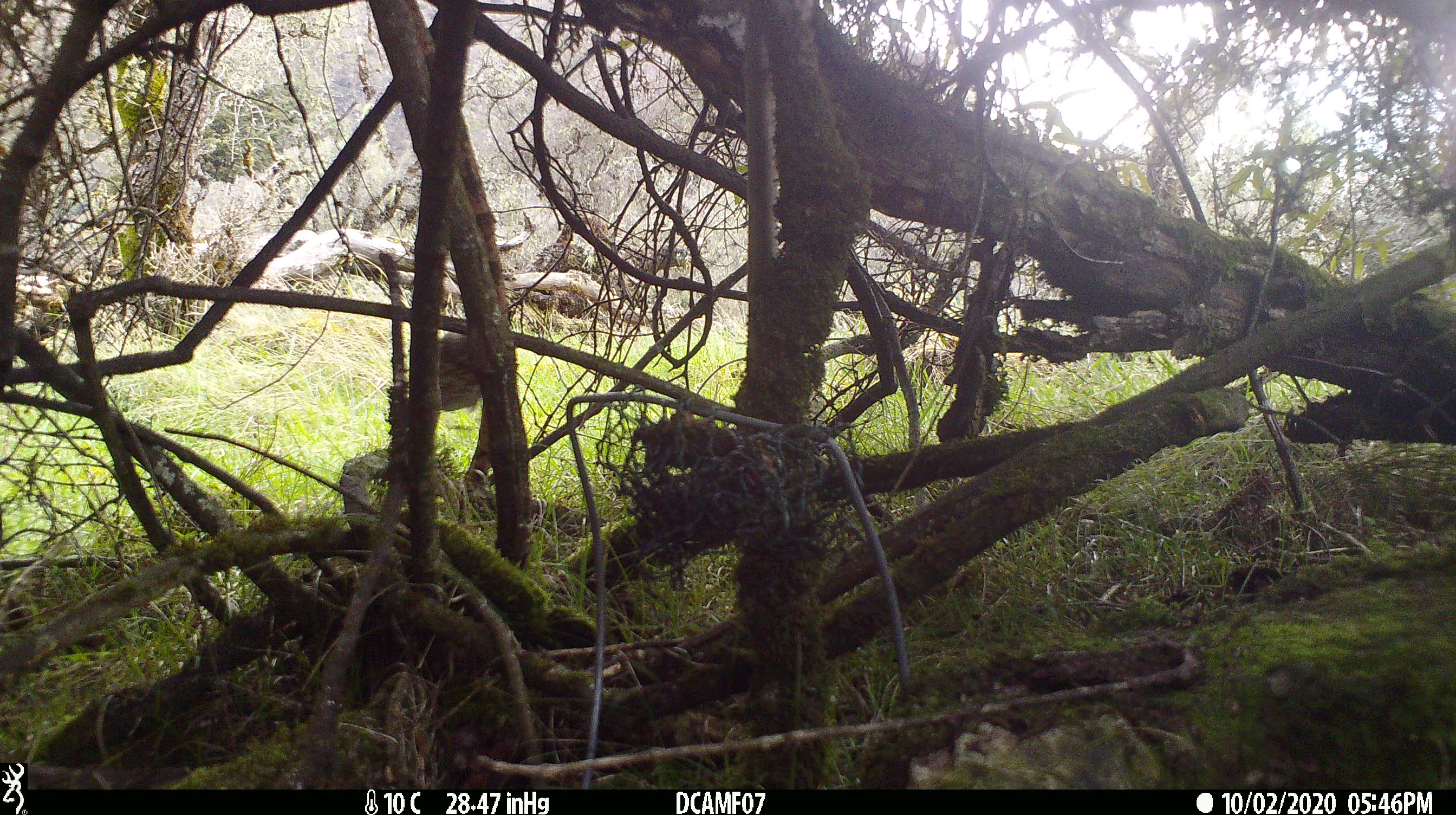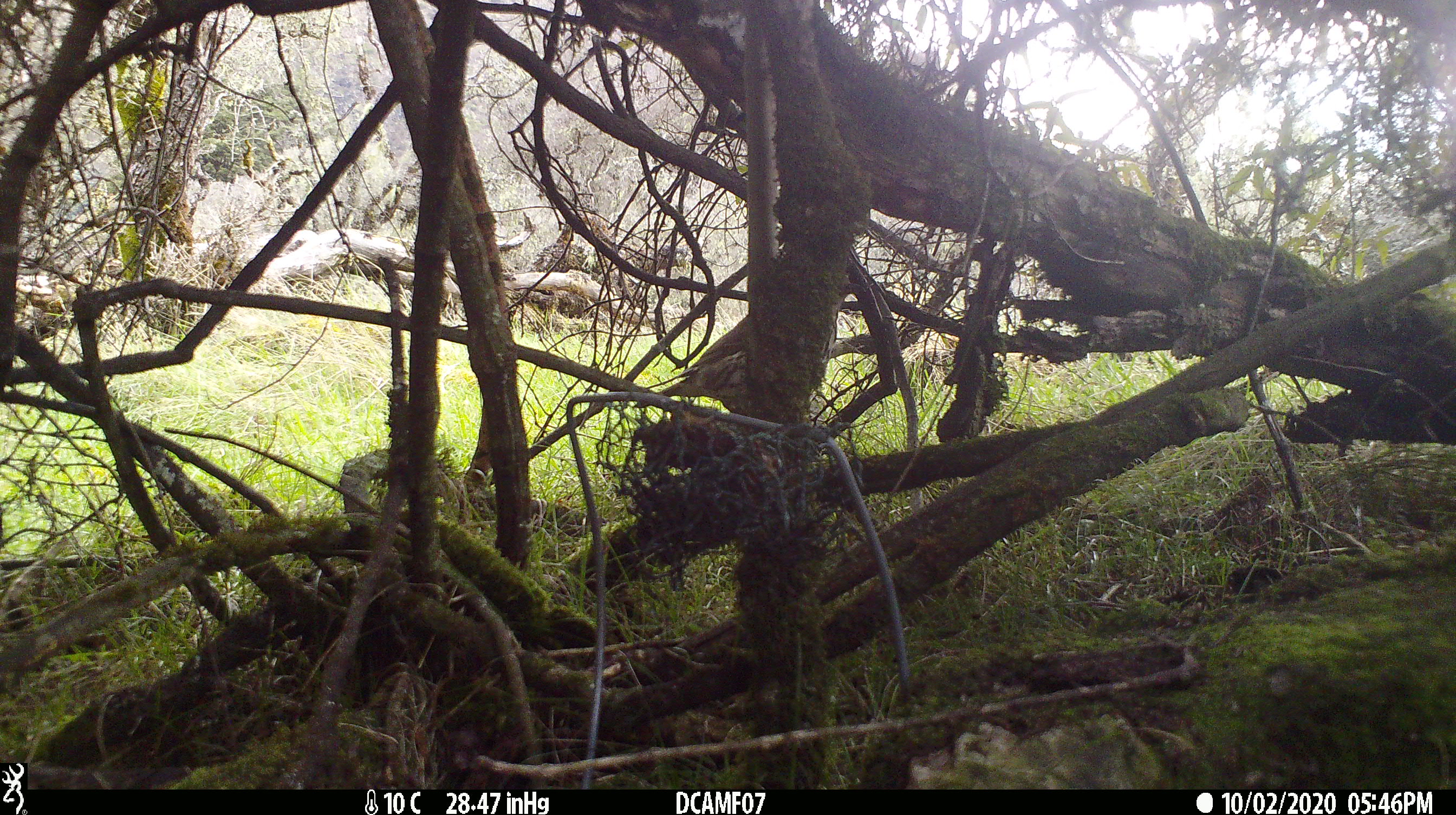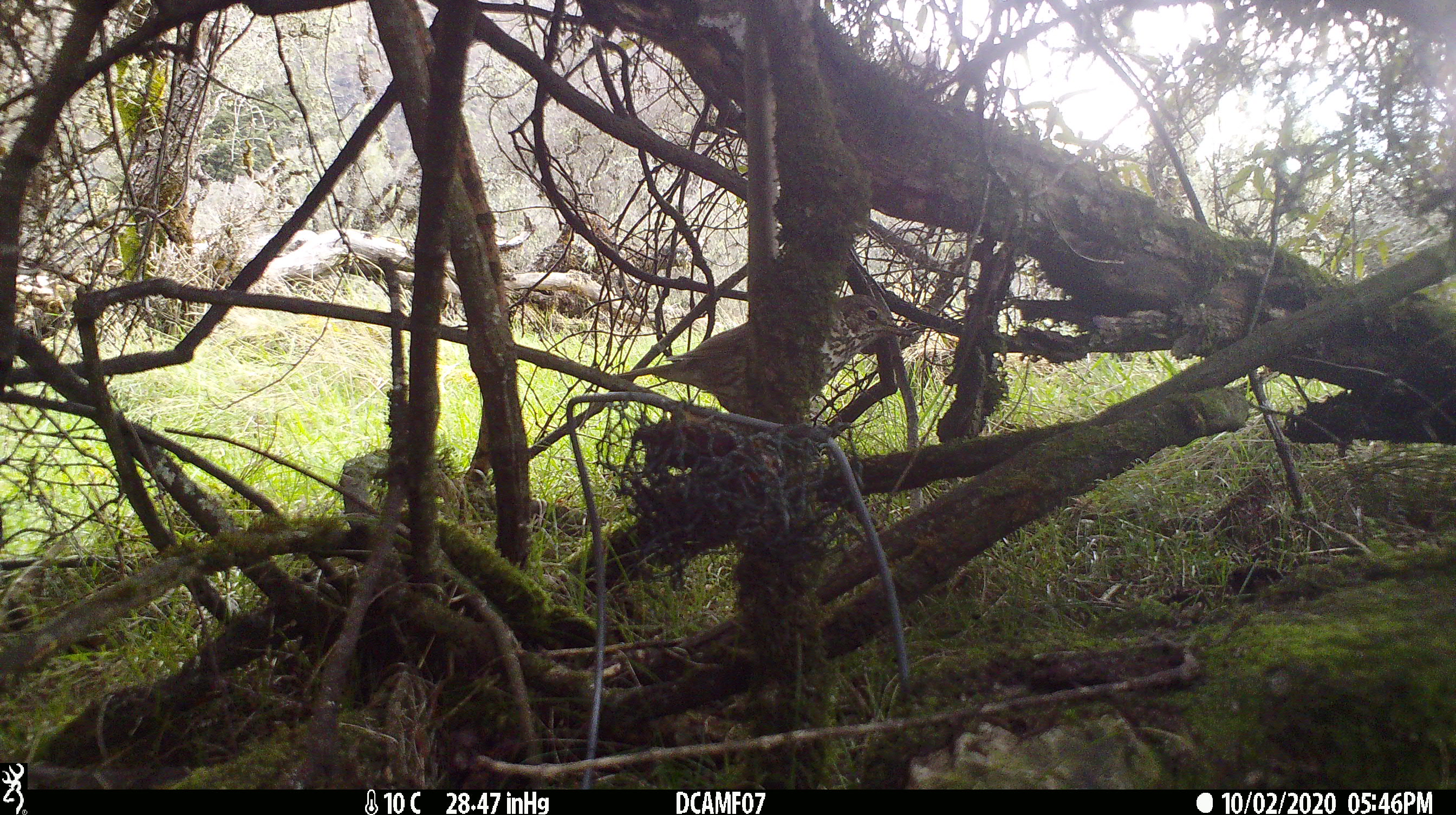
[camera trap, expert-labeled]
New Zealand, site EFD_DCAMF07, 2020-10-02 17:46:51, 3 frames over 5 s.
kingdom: Animalia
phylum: Chordata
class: Aves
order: Passeriformes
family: Turdidae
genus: Turdus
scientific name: Turdus philomelos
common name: song thrush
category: thrush